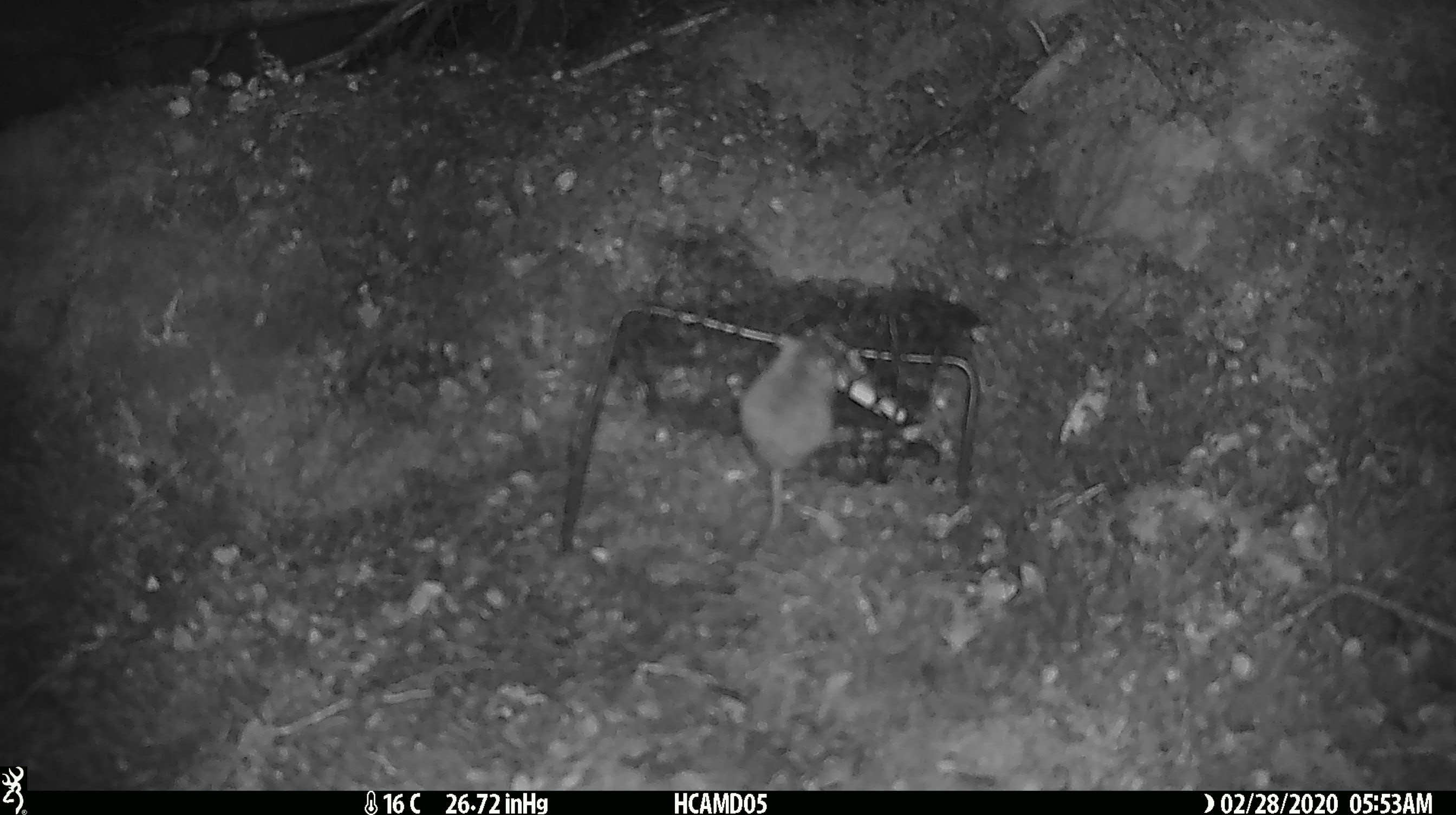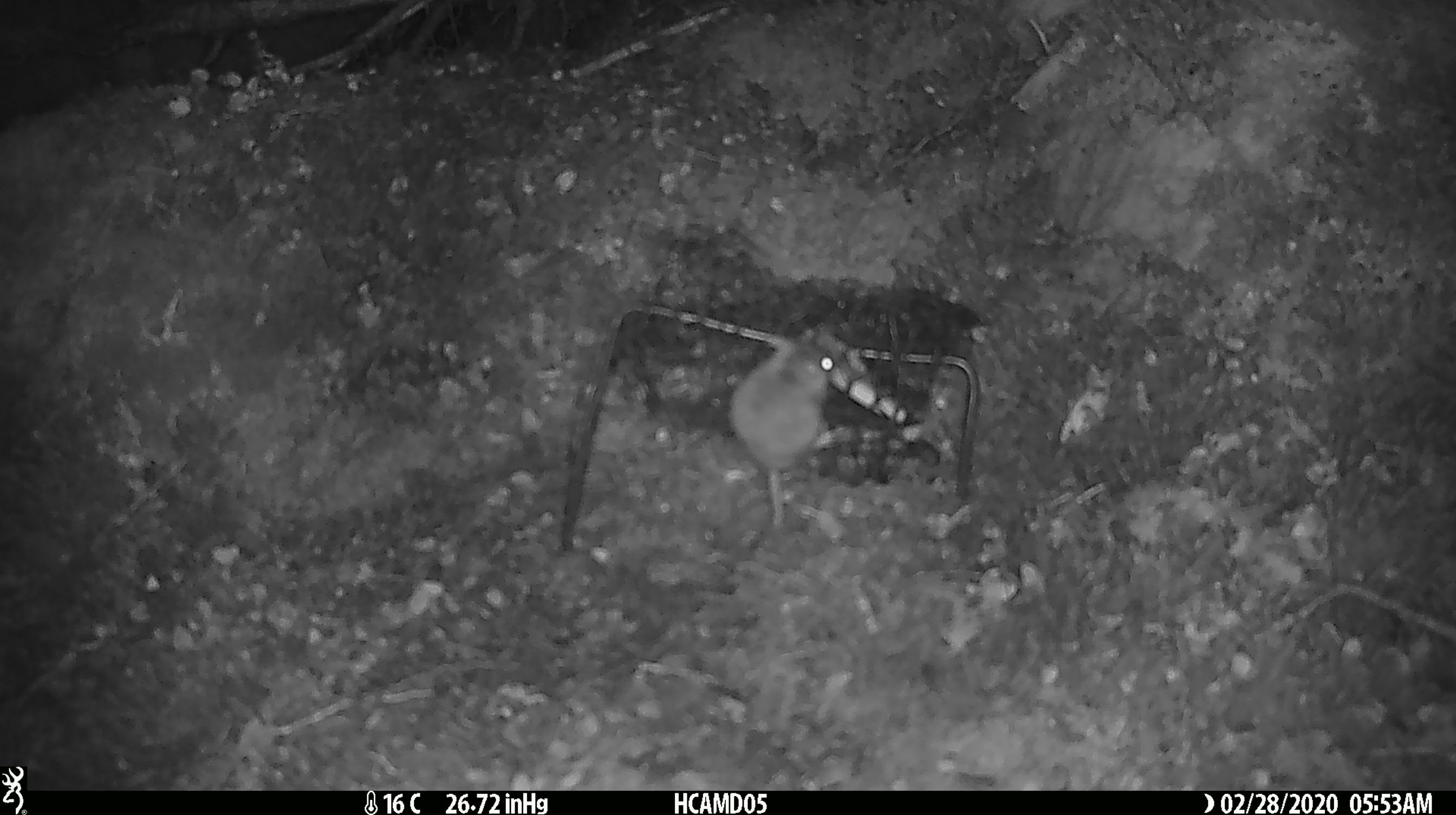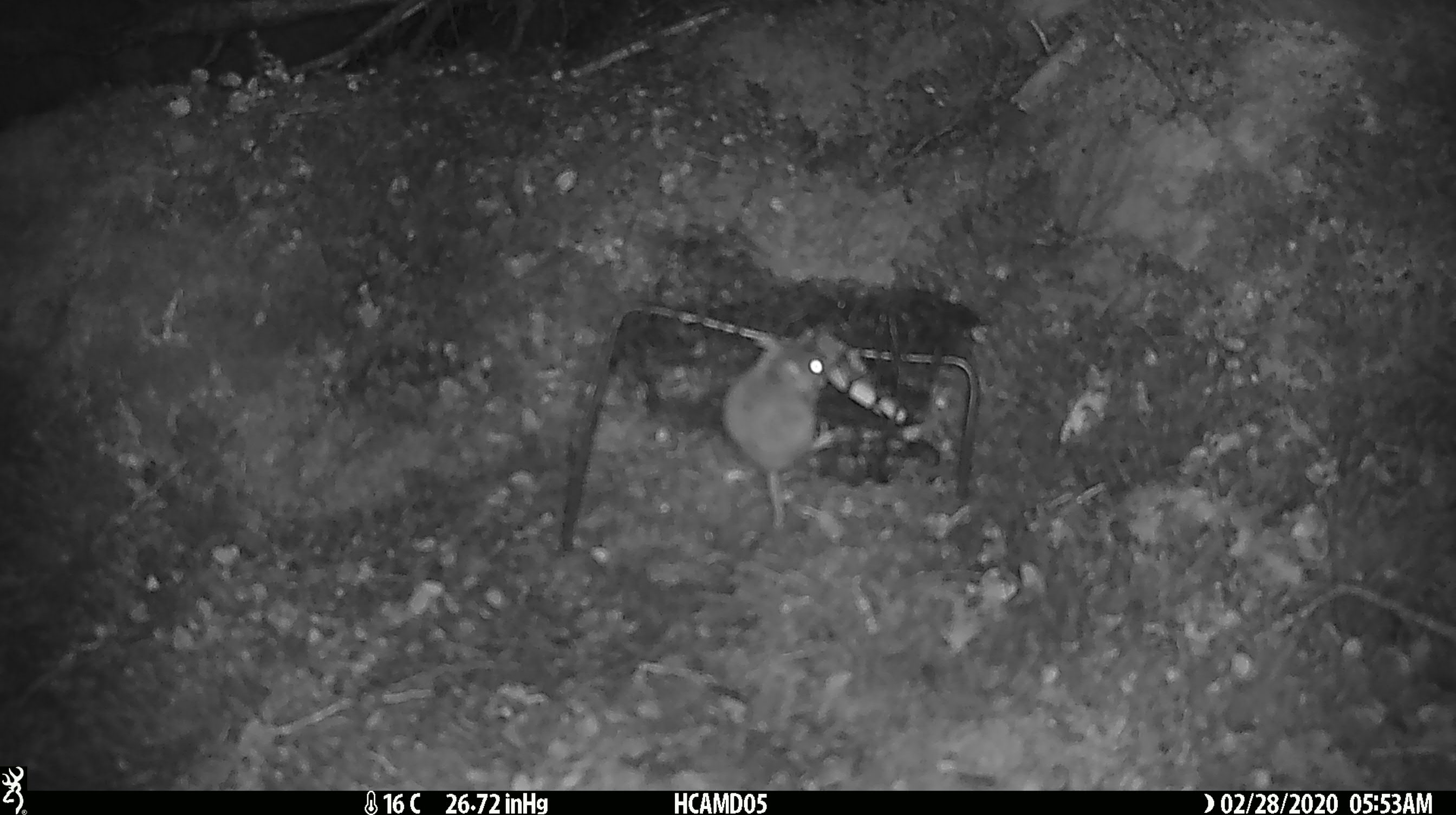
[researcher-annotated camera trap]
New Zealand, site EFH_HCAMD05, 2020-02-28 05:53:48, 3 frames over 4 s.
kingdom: Animalia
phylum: Chordata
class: Mammalia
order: Rodentia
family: Muridae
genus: Mus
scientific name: Mus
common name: mouse